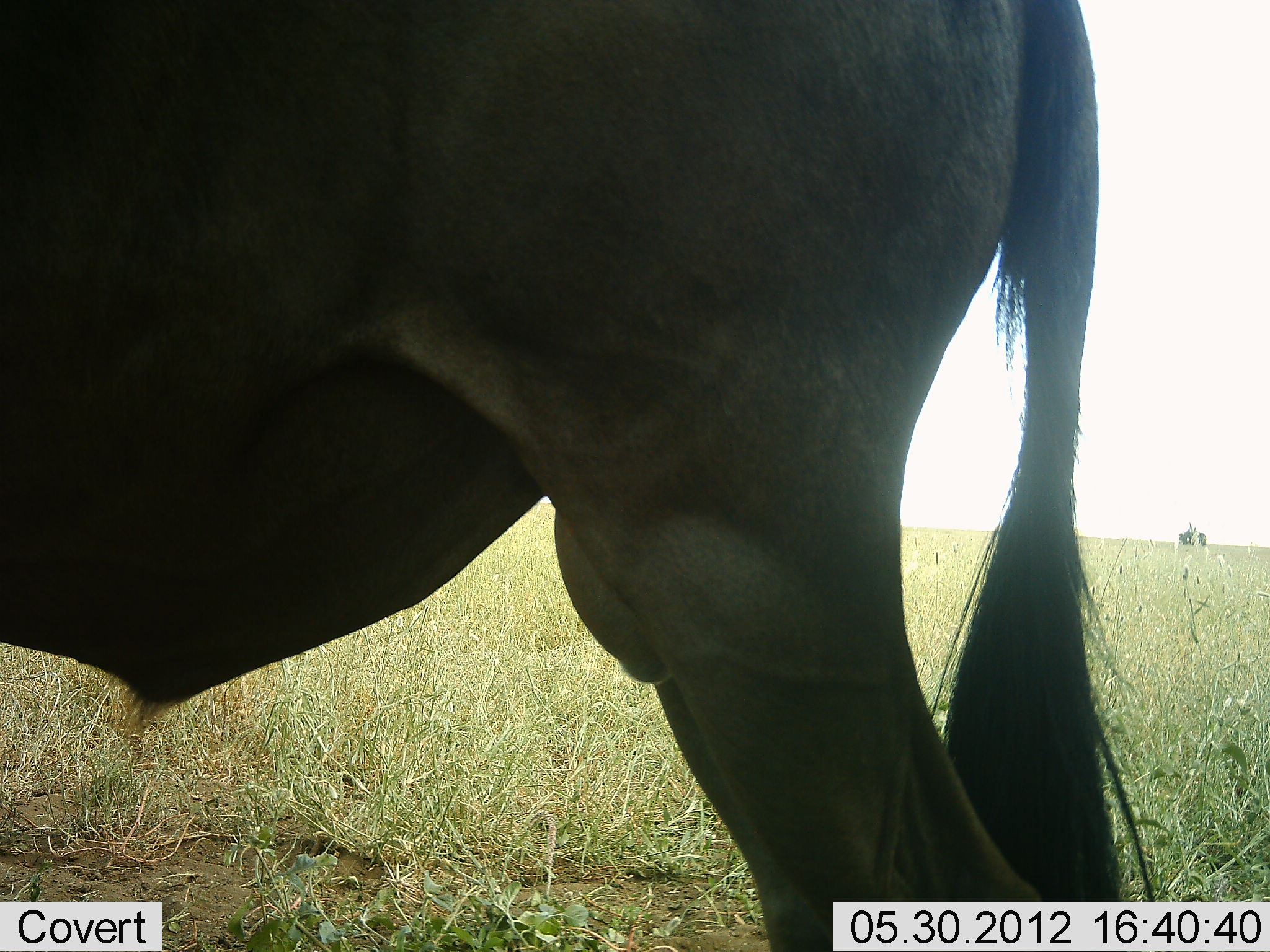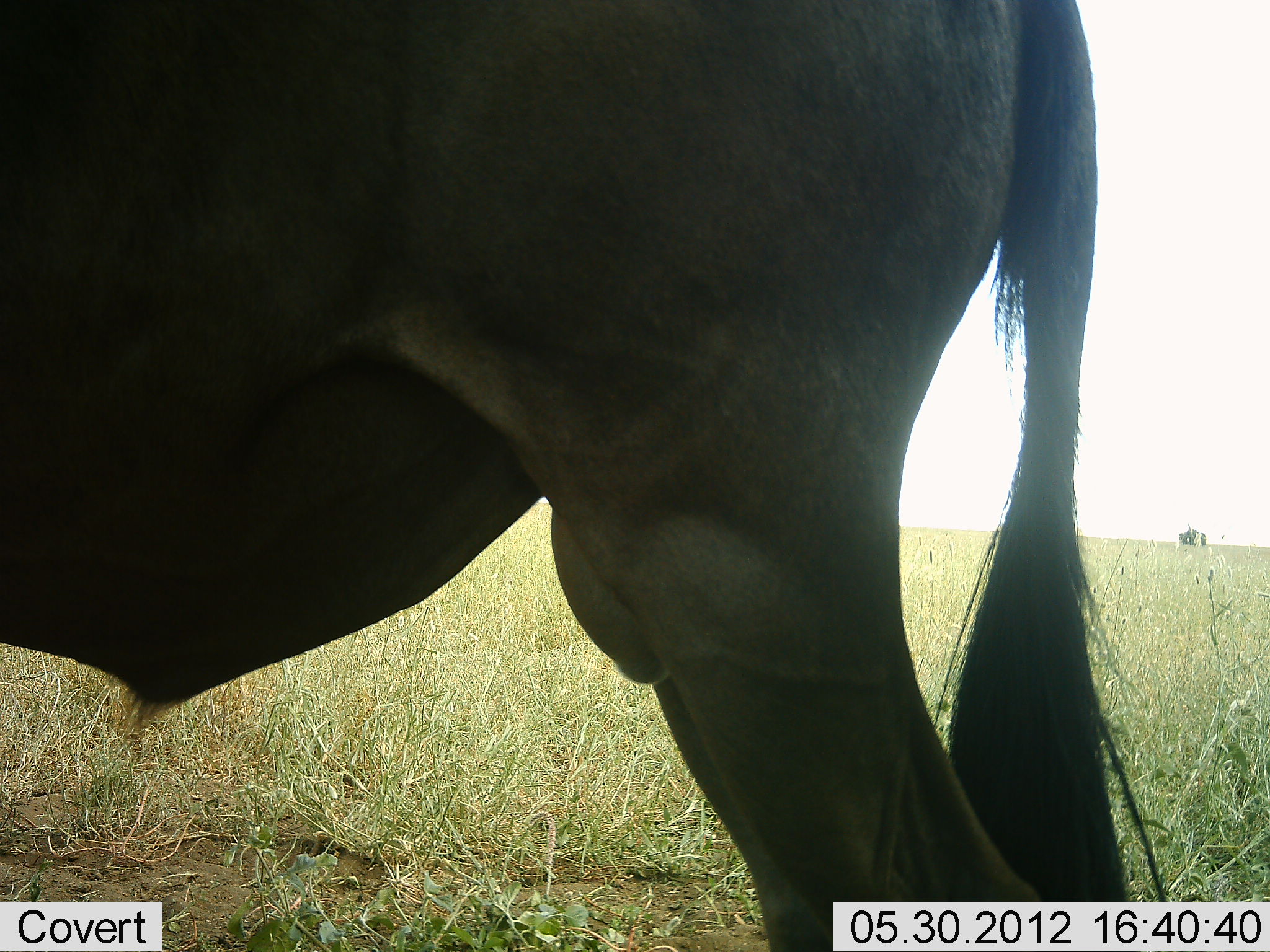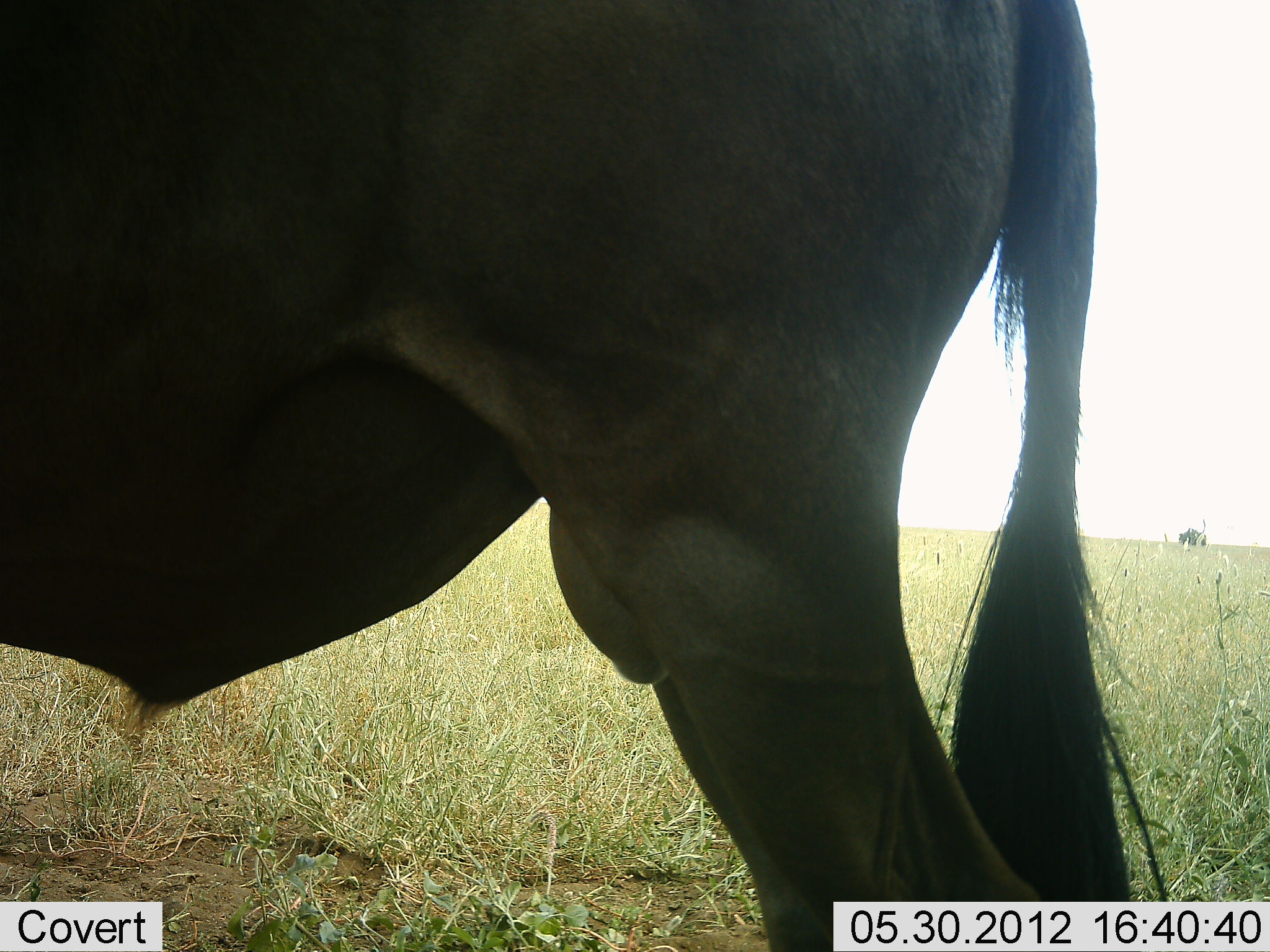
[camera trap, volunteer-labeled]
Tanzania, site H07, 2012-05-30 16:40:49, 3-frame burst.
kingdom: Animalia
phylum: Chordata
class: Mammalia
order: Artiodactyla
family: Bovidae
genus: Connochaetes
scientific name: Connochaetes taurinus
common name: blue wildebeest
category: wildebeest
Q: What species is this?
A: Wildebeest (blue wildebeest) (Connochaetes taurinus).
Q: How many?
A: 1.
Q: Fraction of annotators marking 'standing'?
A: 100%.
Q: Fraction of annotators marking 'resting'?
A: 0%.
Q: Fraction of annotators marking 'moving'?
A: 0%.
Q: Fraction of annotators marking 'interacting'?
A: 0%.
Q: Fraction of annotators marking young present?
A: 0%.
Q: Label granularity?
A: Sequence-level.